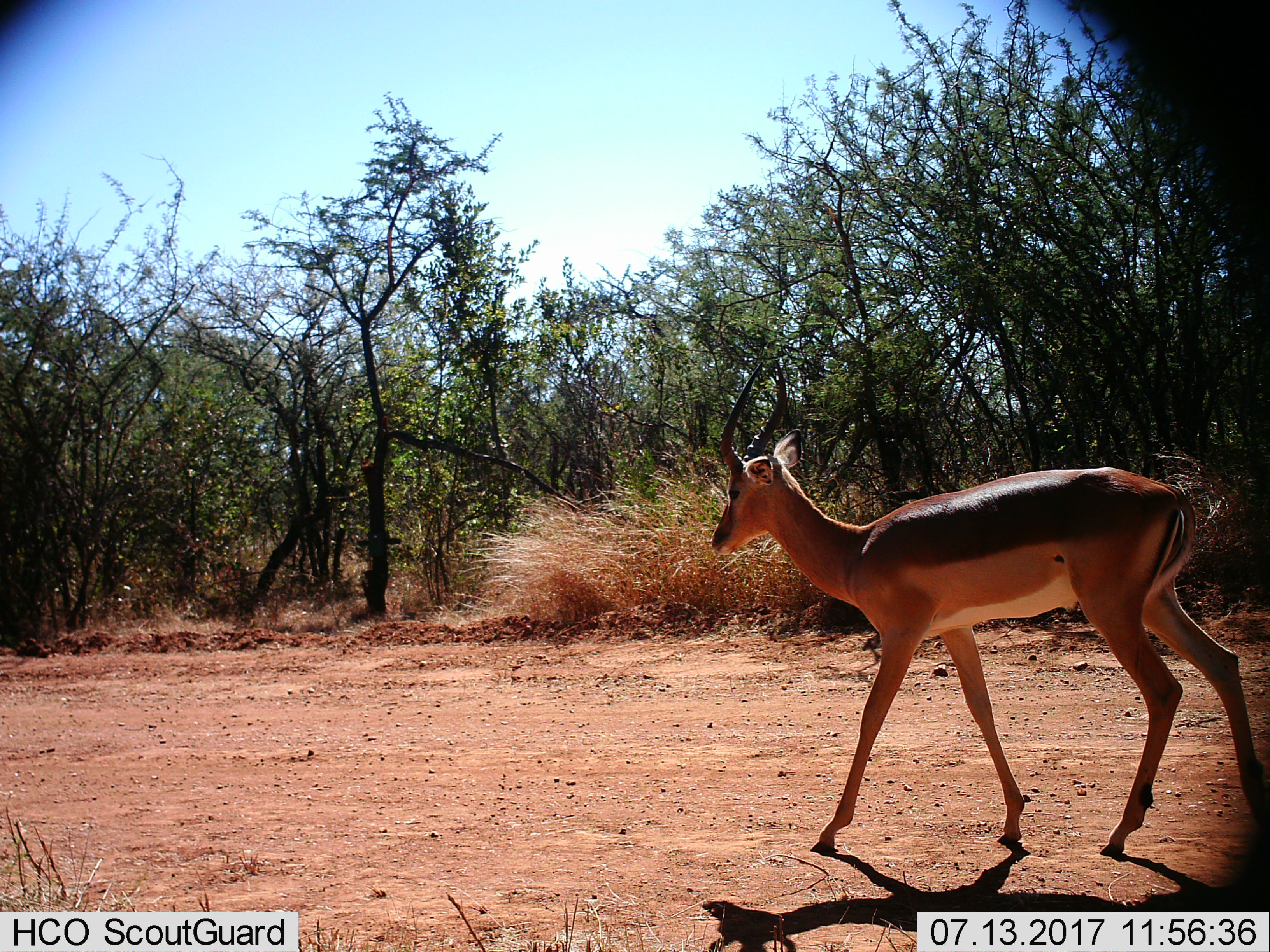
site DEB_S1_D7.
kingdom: Animalia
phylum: Chordata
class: Mammalia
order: Artiodactyla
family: Bovidae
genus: Aepyceros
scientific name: Aepyceros melampus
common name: impala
Impala (Aepyceros melampus), count 1. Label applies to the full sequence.